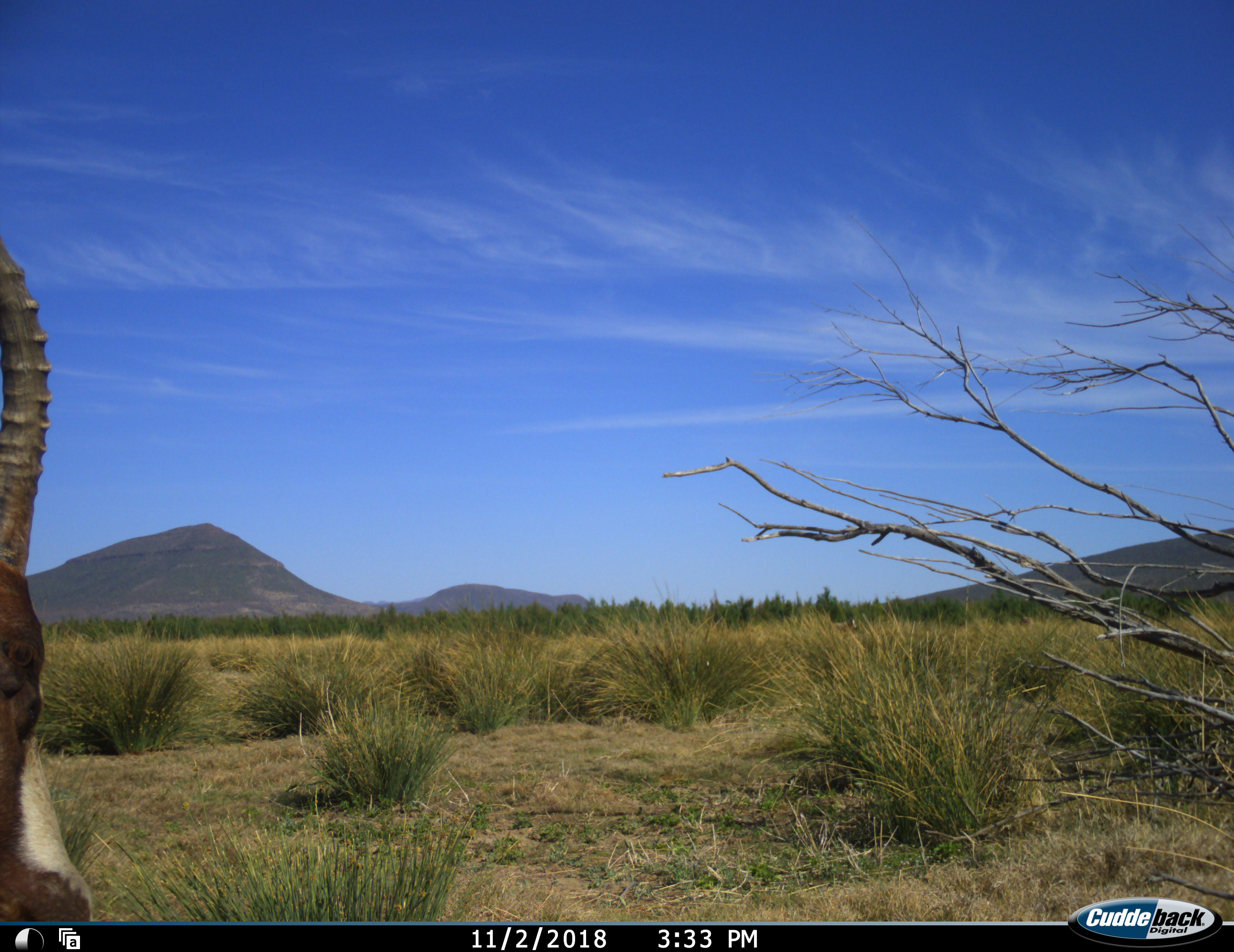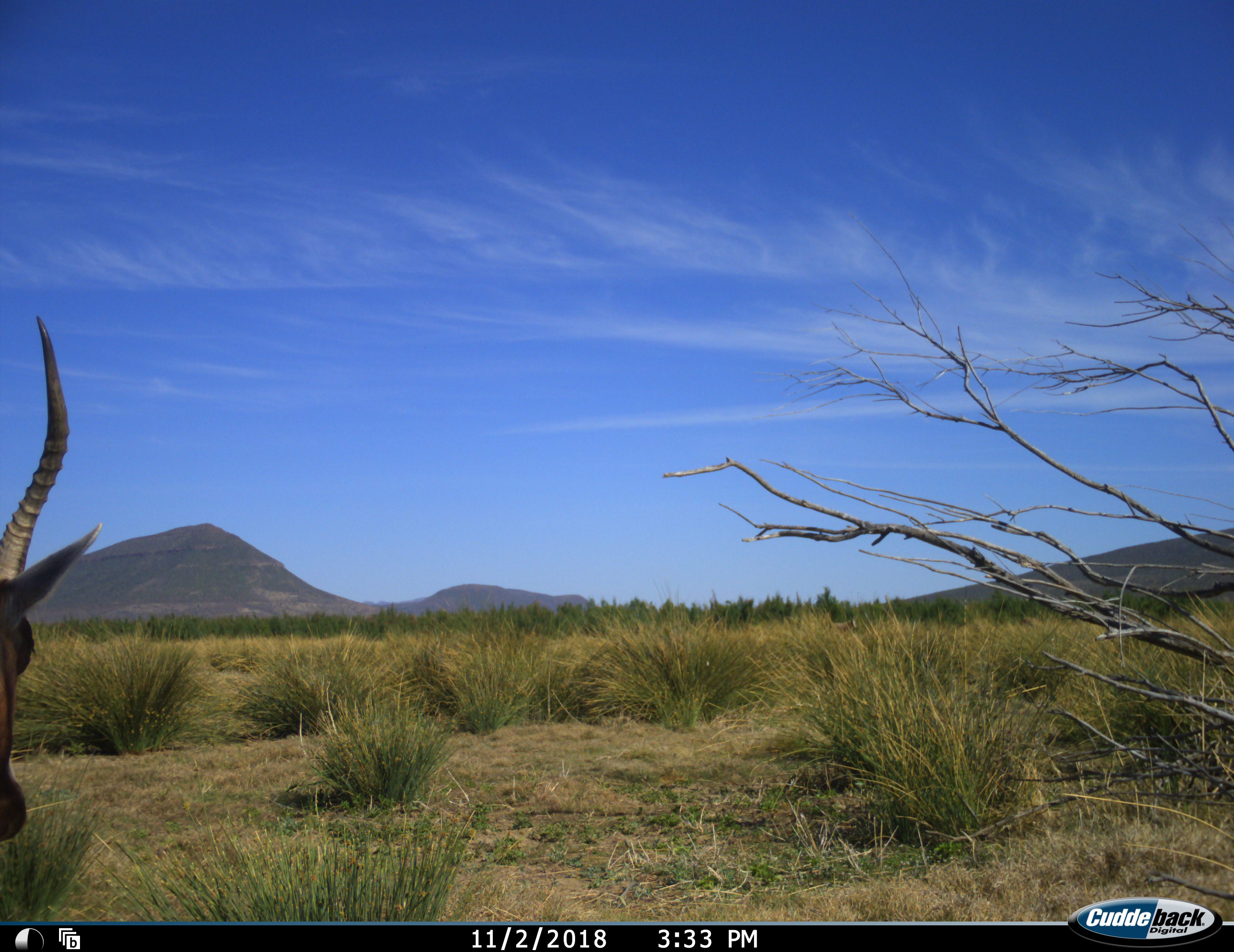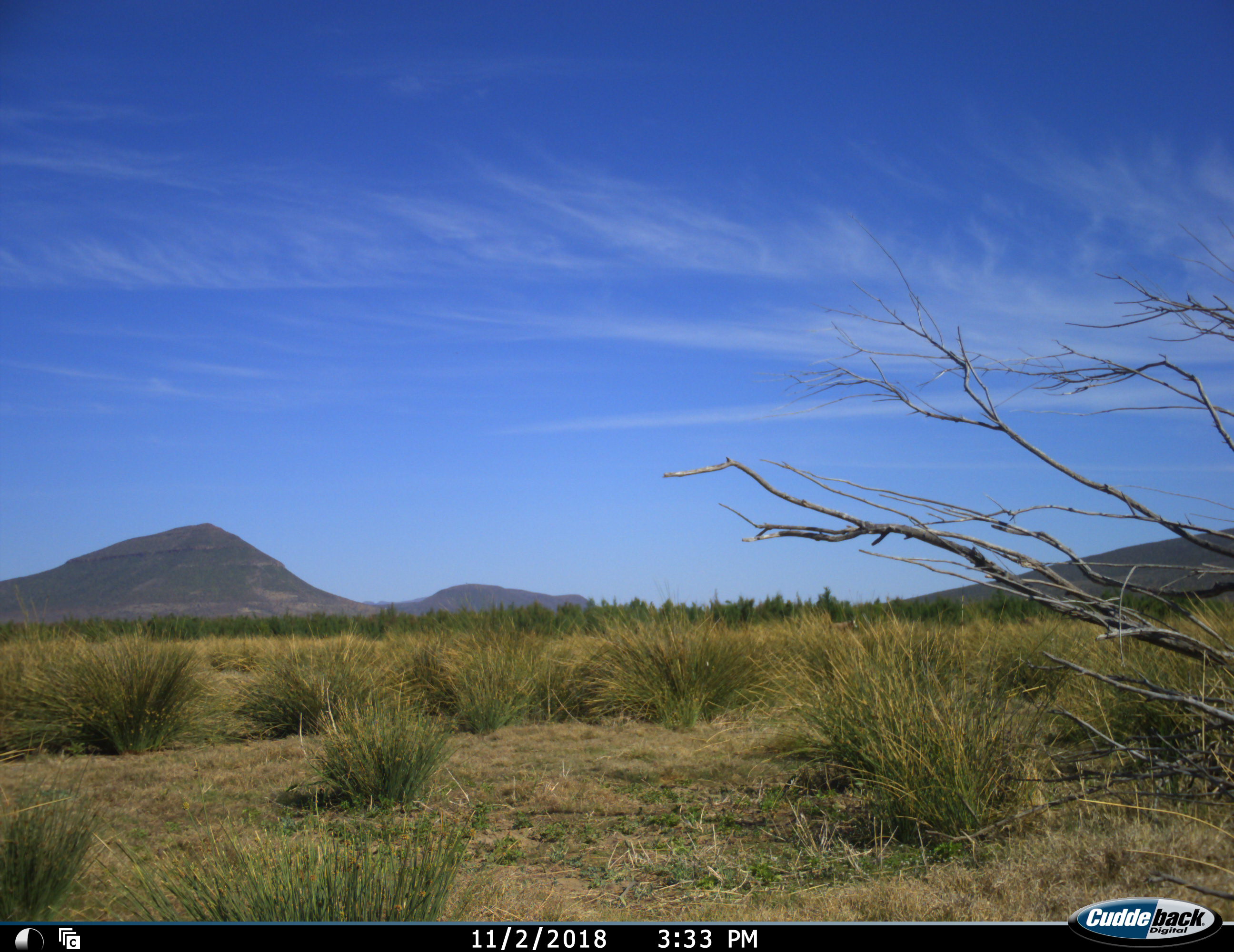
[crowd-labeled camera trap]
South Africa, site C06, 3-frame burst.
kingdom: Animalia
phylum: Chordata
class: Mammalia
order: Artiodactyla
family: Bovidae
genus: Damaliscus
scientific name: Damaliscus pygargus phillipsi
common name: blesbok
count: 1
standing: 67%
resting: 0%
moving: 17%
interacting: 0%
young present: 0%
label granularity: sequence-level